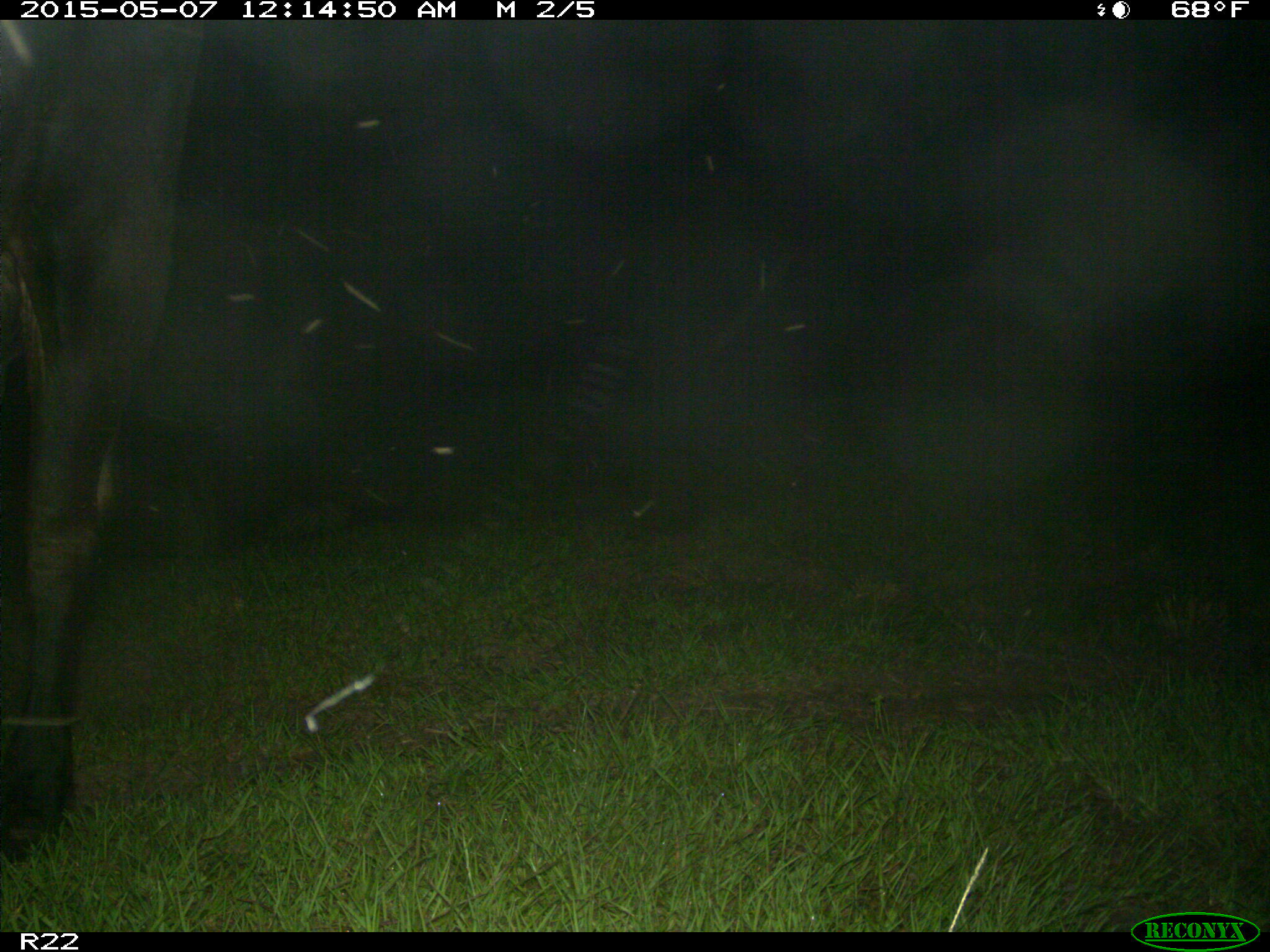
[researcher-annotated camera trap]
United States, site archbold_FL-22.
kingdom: Animalia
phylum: Chordata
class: Mammalia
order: Artiodactyla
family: Bovidae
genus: Bos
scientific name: Bos taurus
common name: domestic cow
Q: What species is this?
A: Bos taurus (domestic cow).